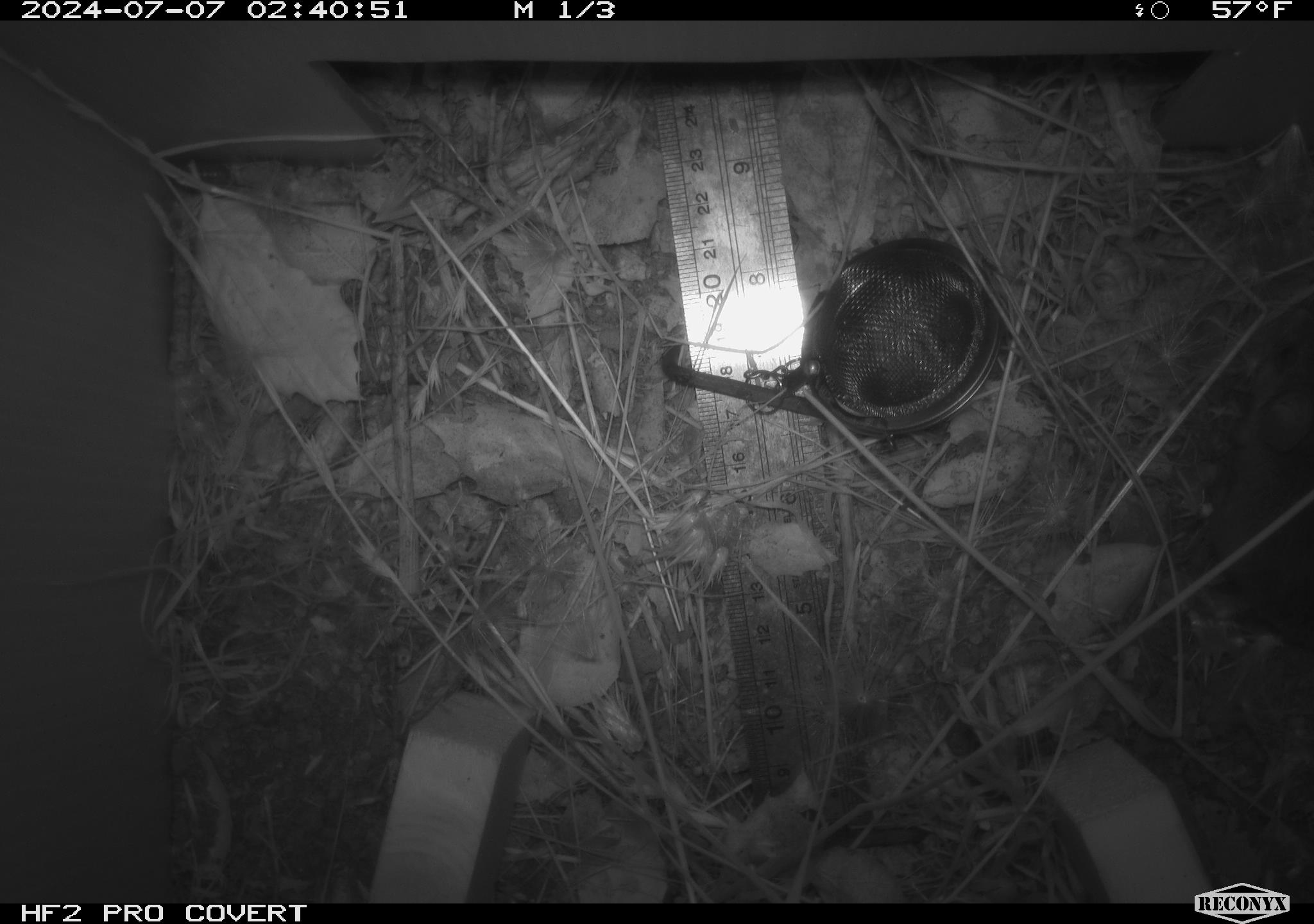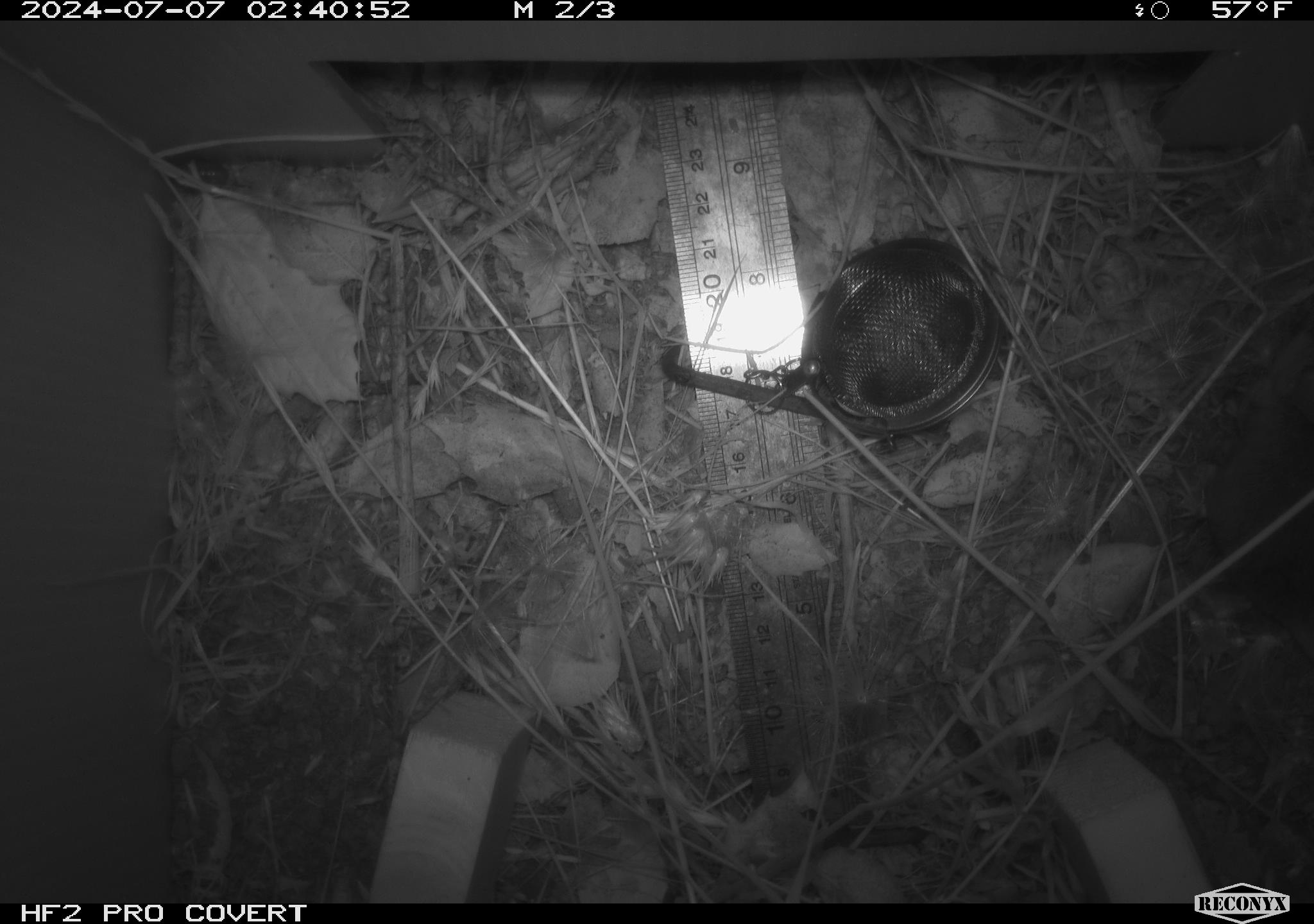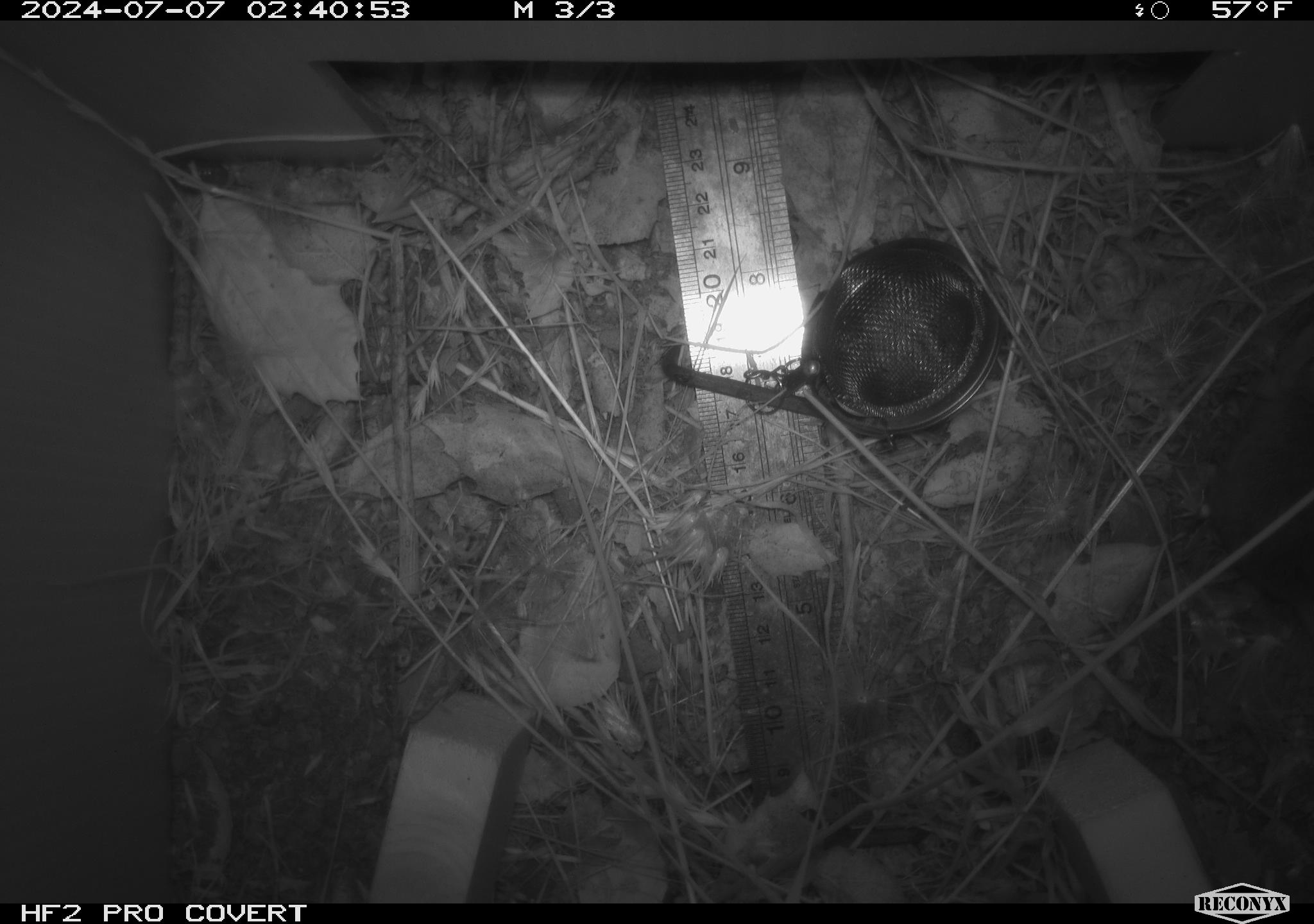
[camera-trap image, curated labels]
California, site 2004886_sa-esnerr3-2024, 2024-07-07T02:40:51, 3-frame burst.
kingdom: Animalia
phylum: Chordata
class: Mammalia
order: Rodentia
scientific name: Rodentia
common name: rodent